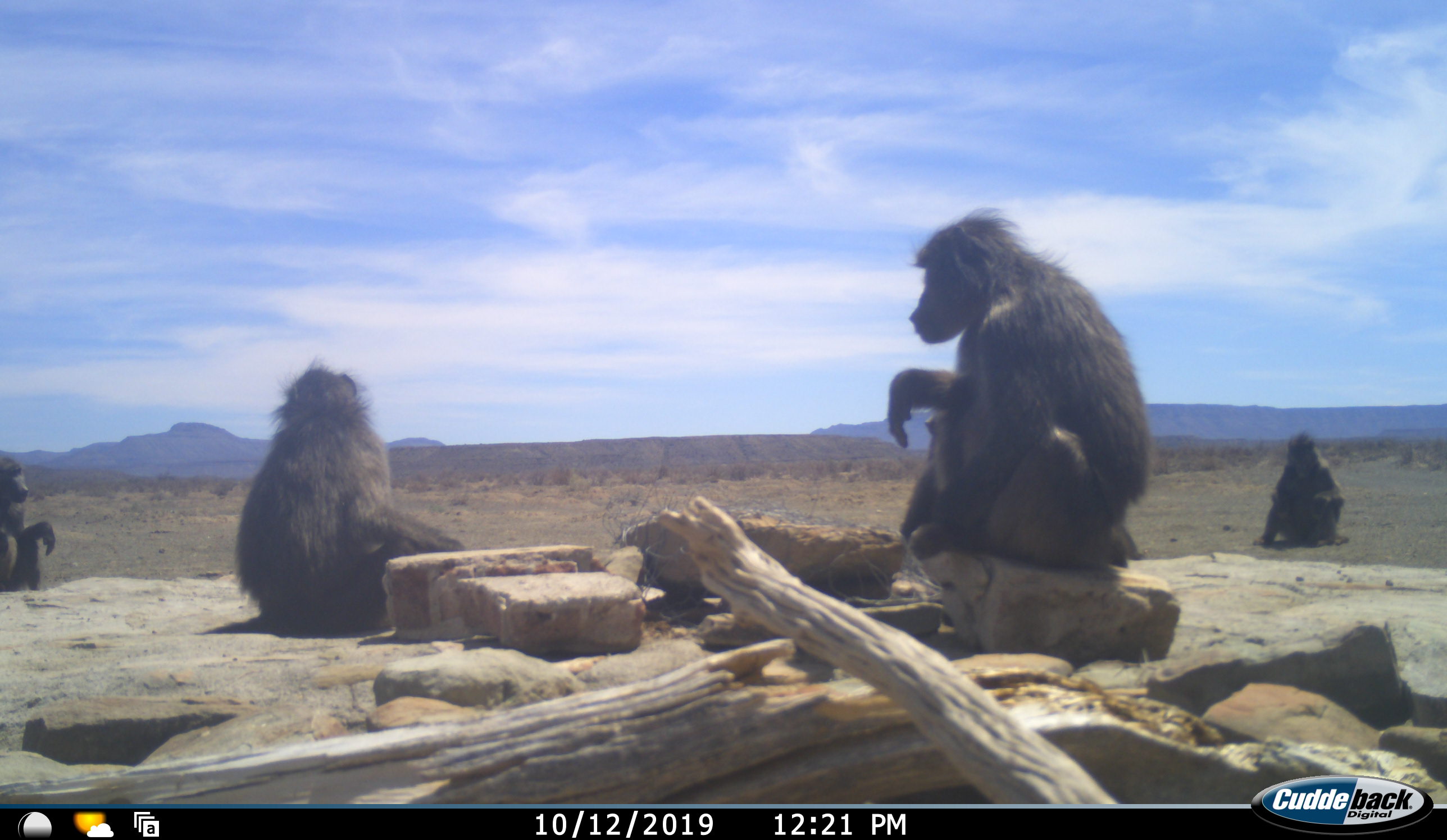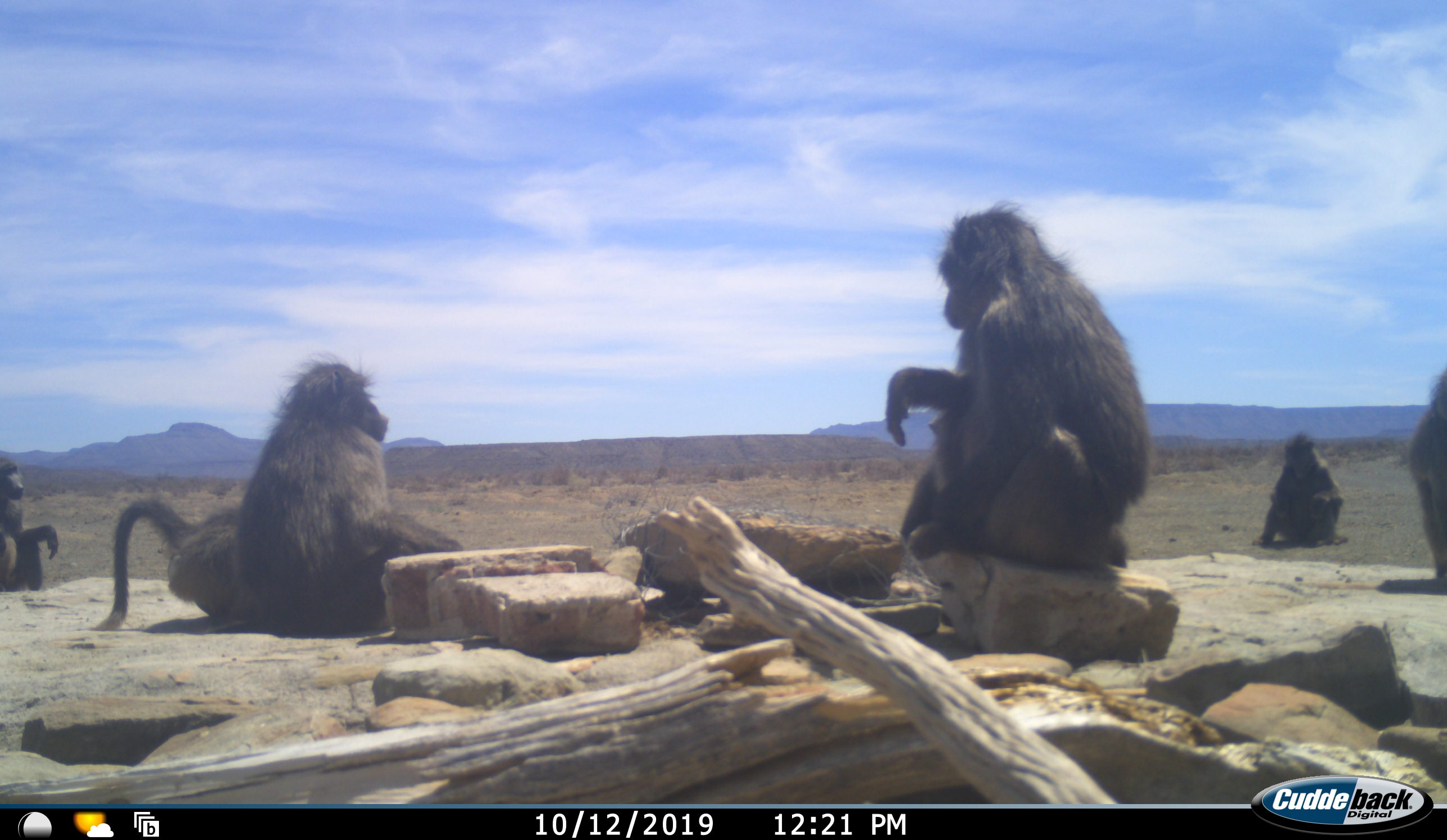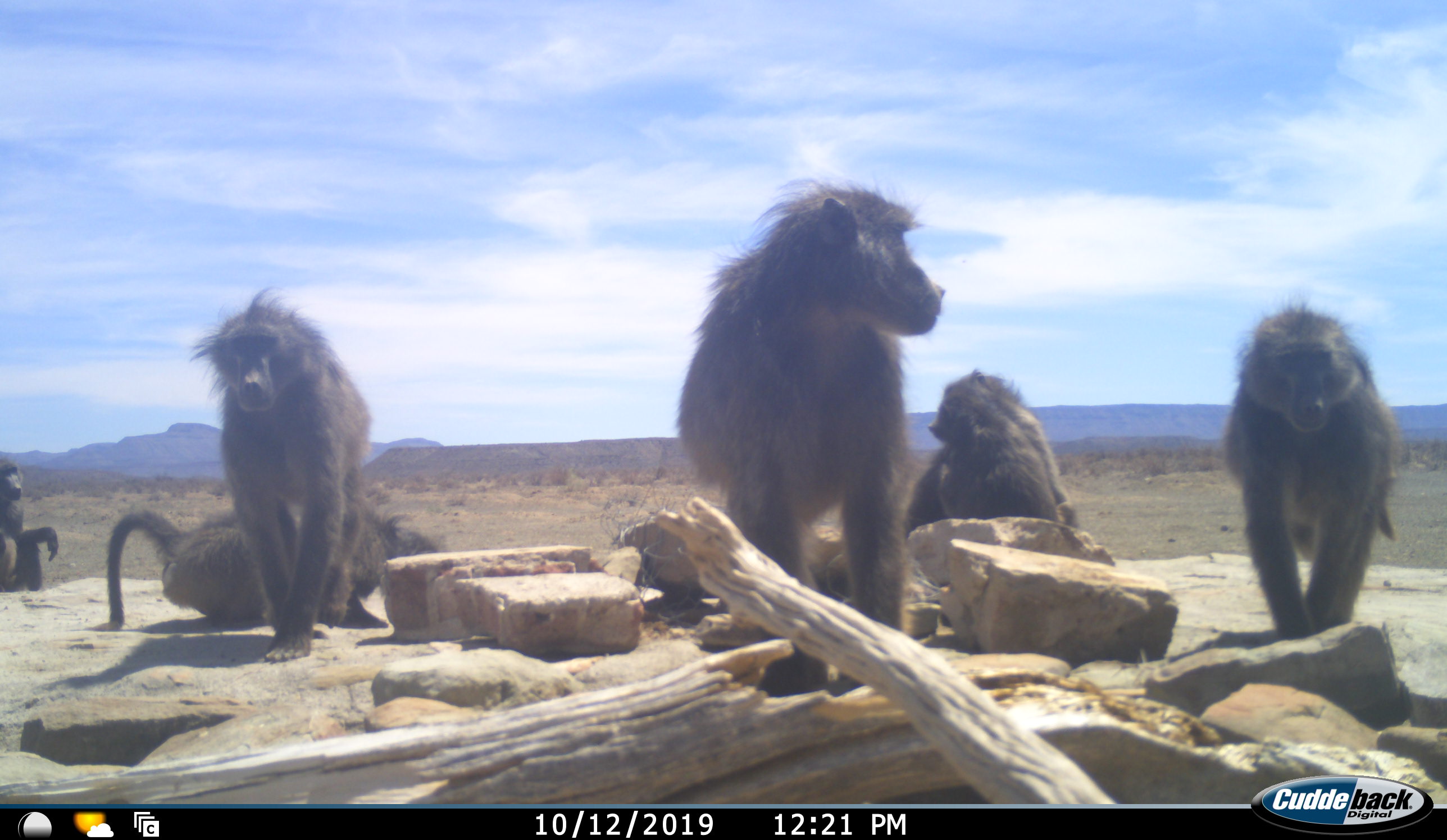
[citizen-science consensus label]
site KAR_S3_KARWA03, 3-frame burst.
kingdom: Animalia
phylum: Chordata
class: Mammalia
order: Primates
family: Cercopithecidae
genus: Papio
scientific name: Papio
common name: baboon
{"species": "baboon (Papio)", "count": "6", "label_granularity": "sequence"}